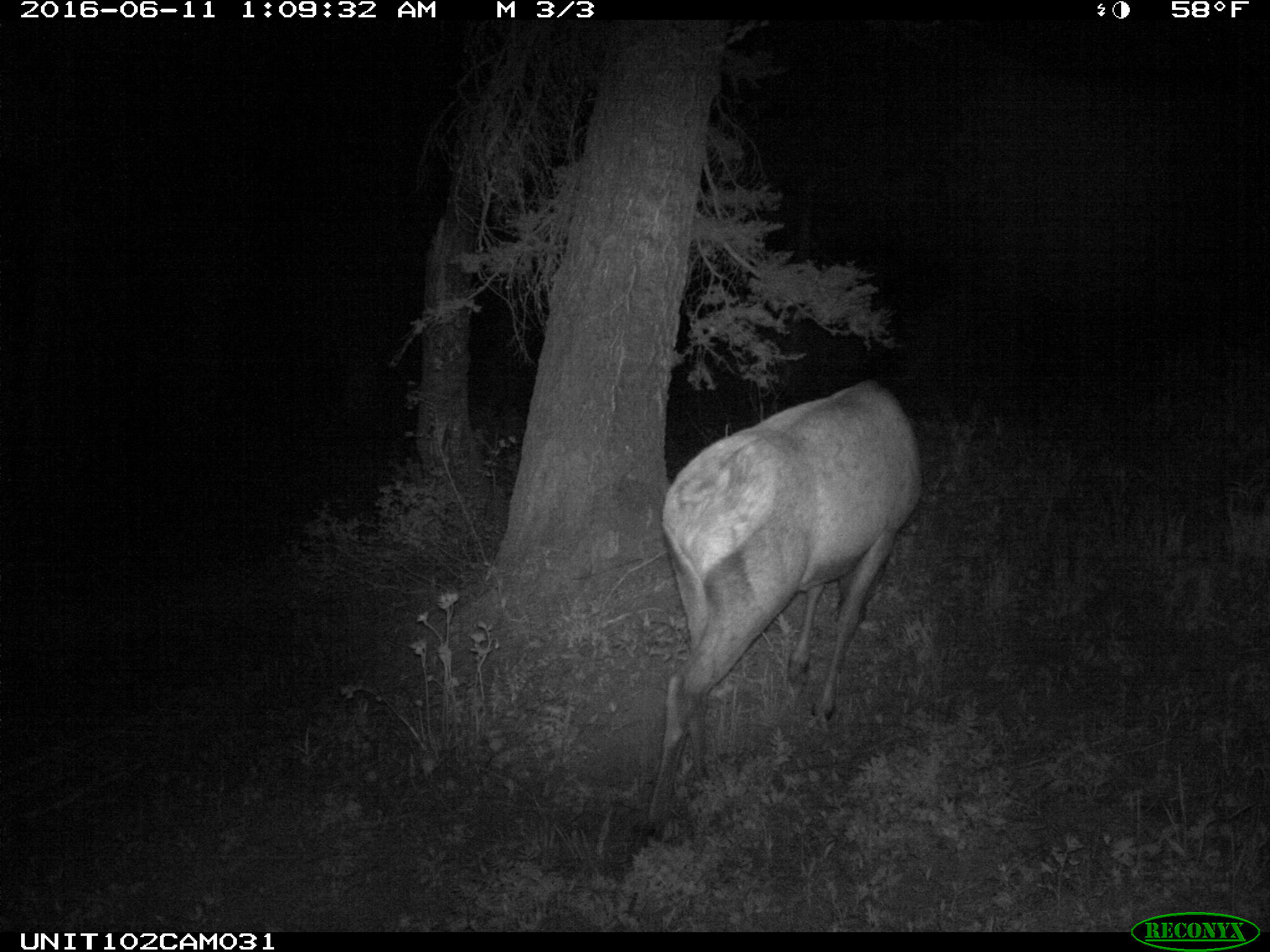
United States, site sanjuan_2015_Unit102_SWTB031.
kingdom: Animalia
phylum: Chordata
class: Mammalia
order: Artiodactyla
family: Cervidae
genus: Cervus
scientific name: Cervus elaphus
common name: red deer